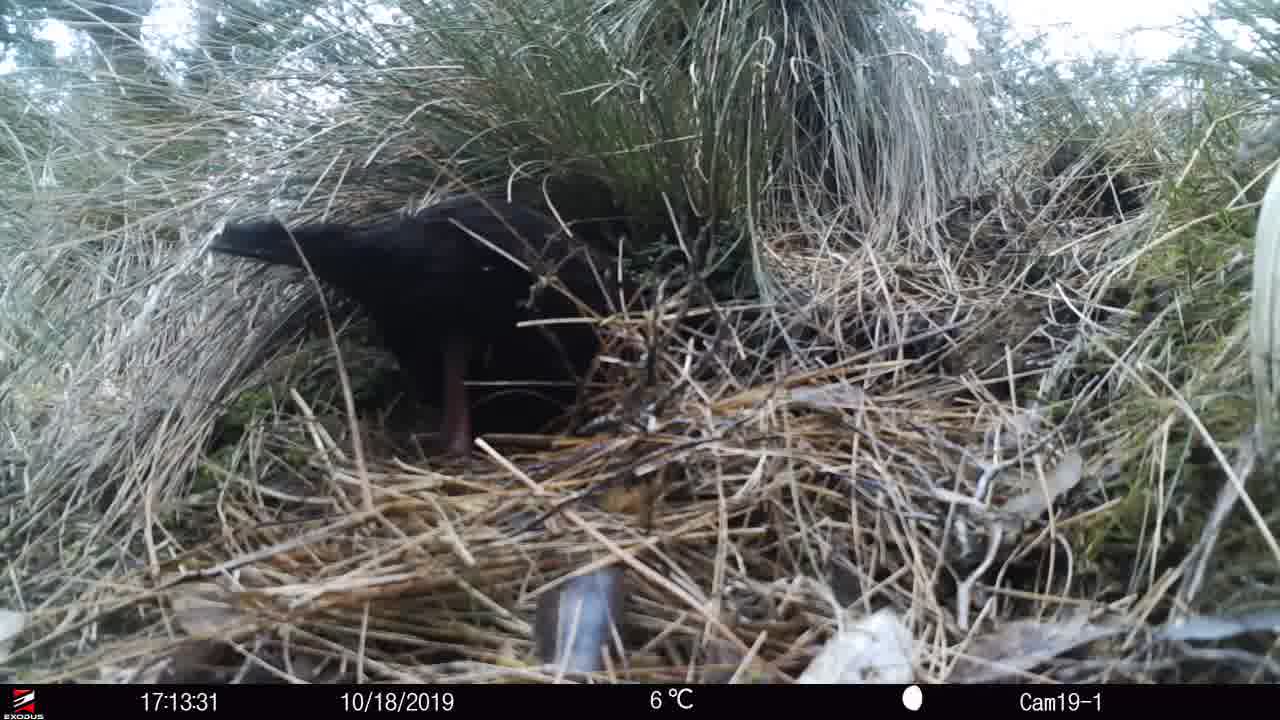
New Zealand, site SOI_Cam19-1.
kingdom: Animalia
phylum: Chordata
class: Aves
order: Gruiformes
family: Rallidae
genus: Gallirallus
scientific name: Gallirallus australis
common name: weka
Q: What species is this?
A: Weka (Gallirallus australis).